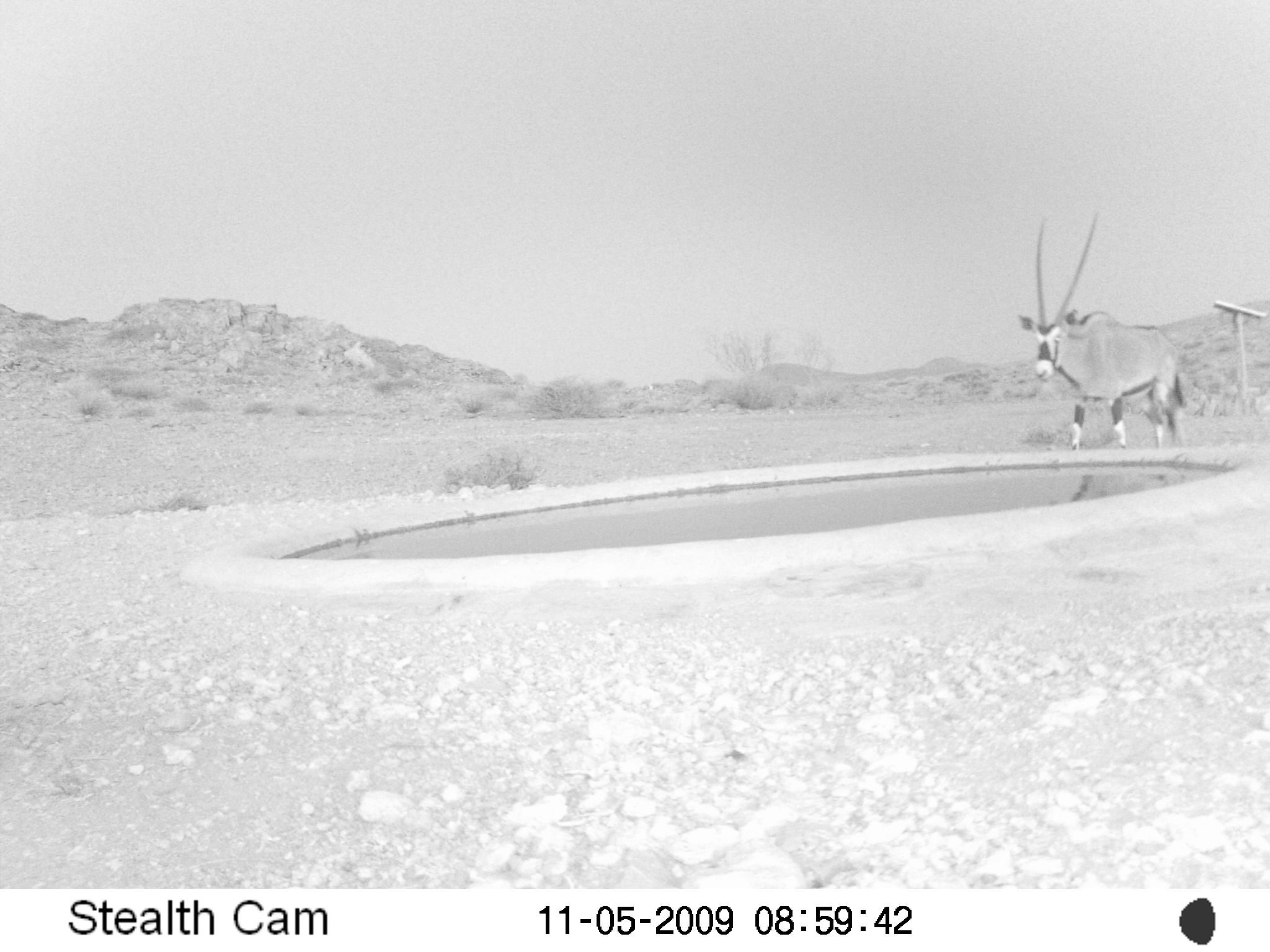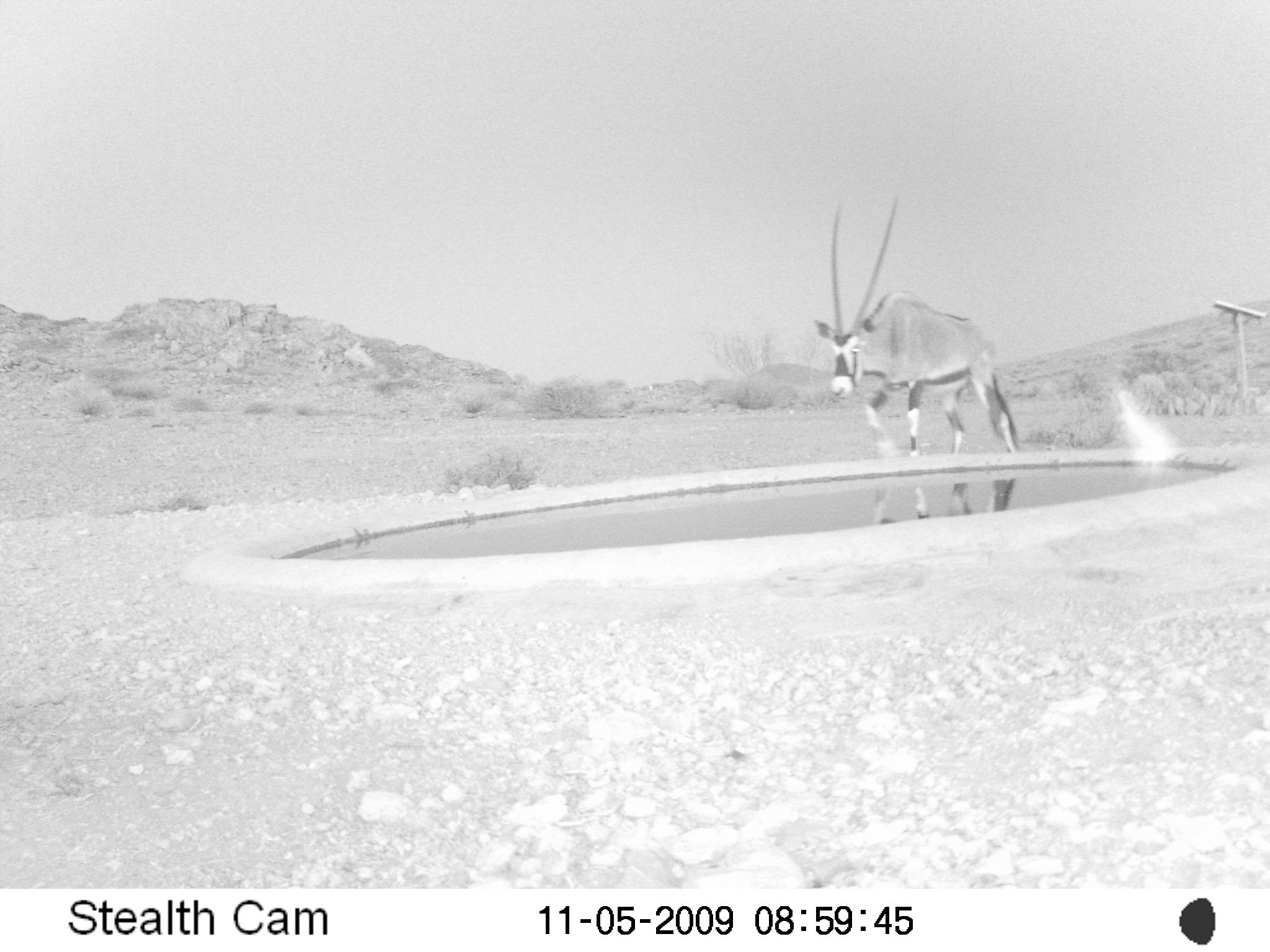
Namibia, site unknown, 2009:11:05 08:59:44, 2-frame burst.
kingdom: Animalia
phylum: Chordata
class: Mammalia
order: Artiodactyla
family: Bovidae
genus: Oryx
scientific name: Oryx gazella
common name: gemsbok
Oryx gazella (gemsbok).